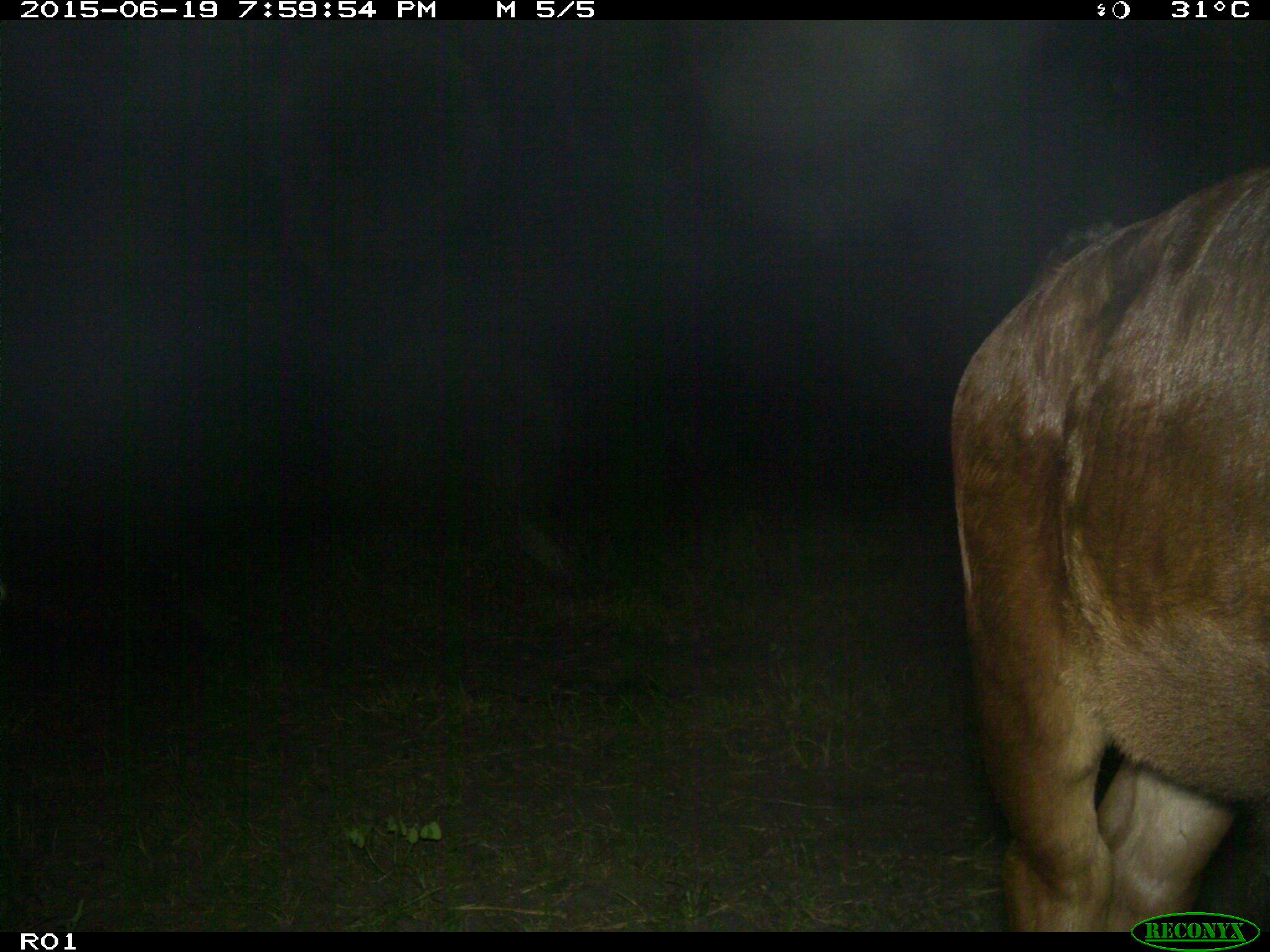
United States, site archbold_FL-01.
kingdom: Animalia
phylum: Chordata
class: Mammalia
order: Artiodactyla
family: Bovidae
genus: Bos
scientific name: Bos taurus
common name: domestic cow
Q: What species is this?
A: Bos taurus (domestic cow).